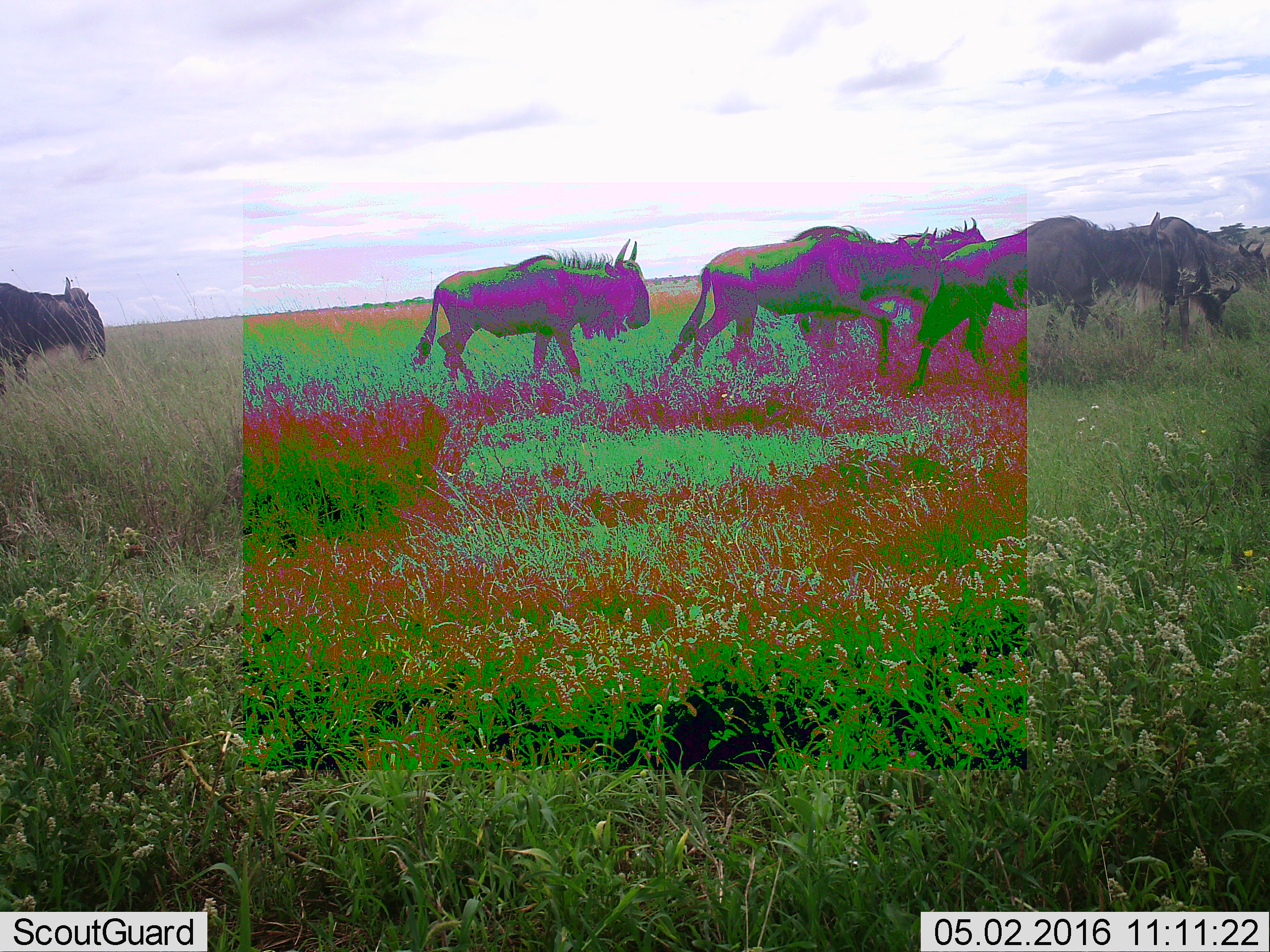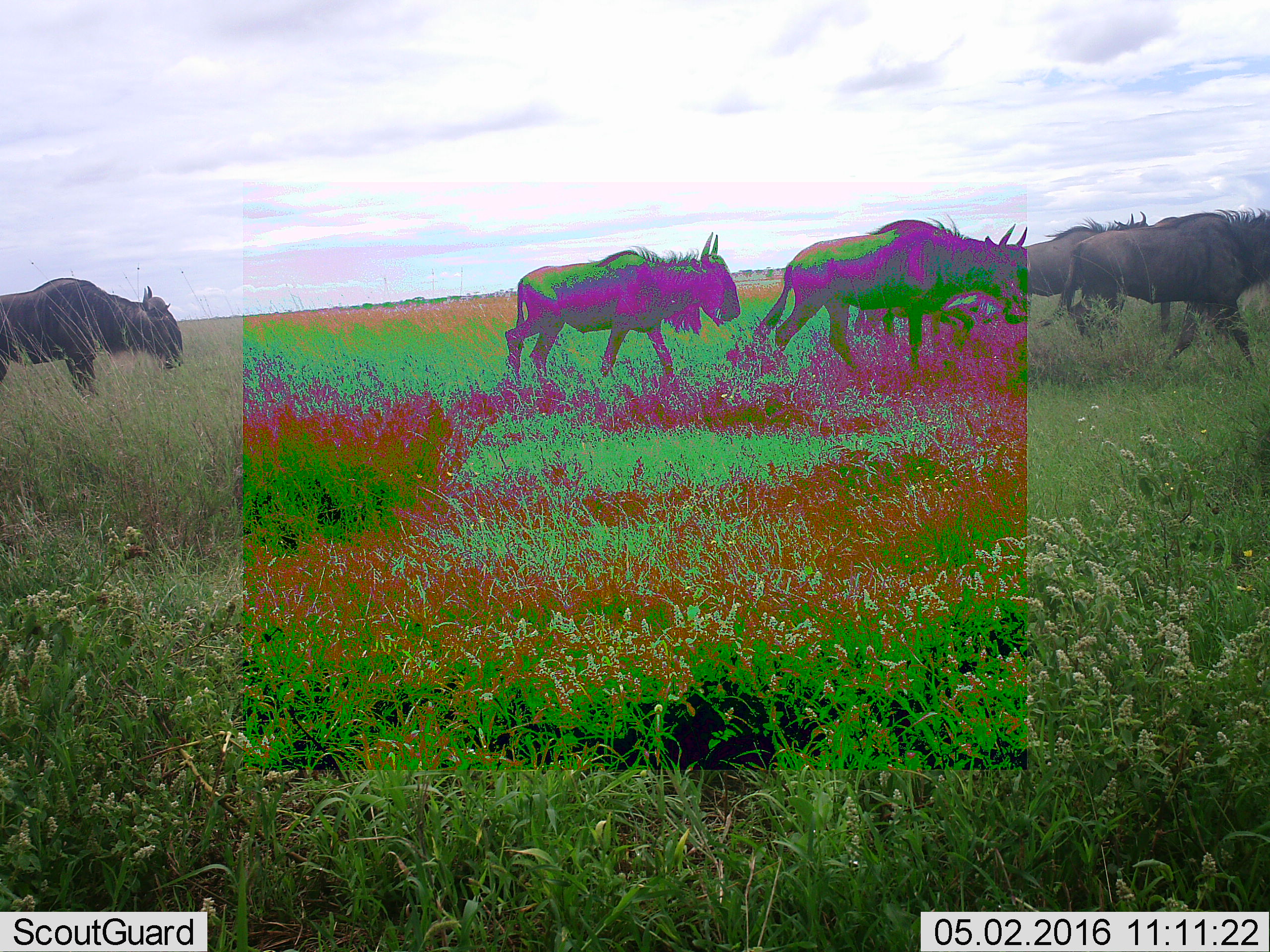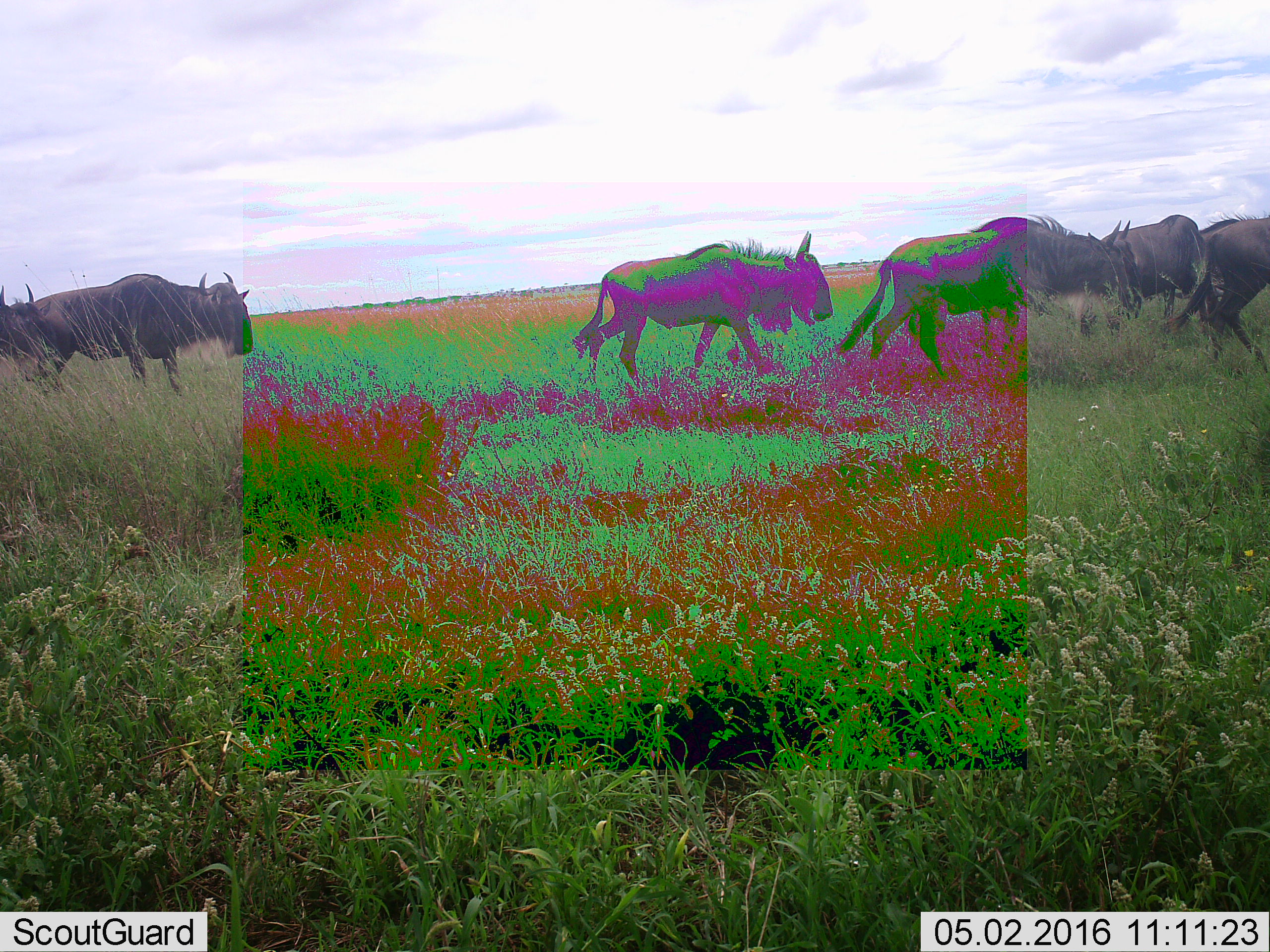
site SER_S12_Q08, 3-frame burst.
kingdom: Animalia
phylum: Chordata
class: Mammalia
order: Artiodactyla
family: Bovidae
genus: Connochaetes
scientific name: Connochaetes taurinus taurinus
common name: blue wildebeest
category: wildebeestblue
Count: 8.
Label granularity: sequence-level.